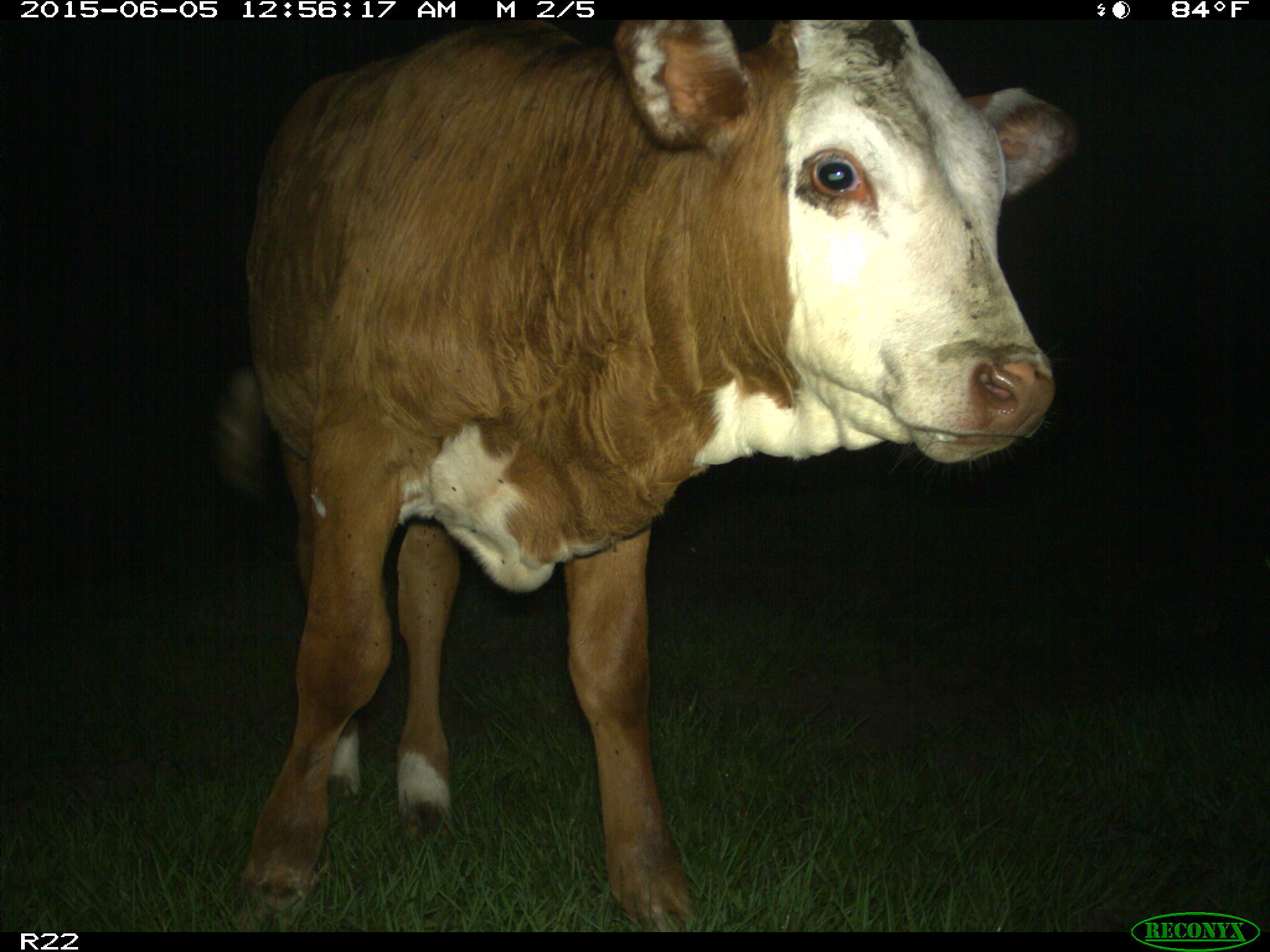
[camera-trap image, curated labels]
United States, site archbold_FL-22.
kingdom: Animalia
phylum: Chordata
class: Mammalia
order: Artiodactyla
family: Bovidae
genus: Bos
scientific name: Bos taurus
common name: domestic cow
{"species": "Bos taurus (domestic cow)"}